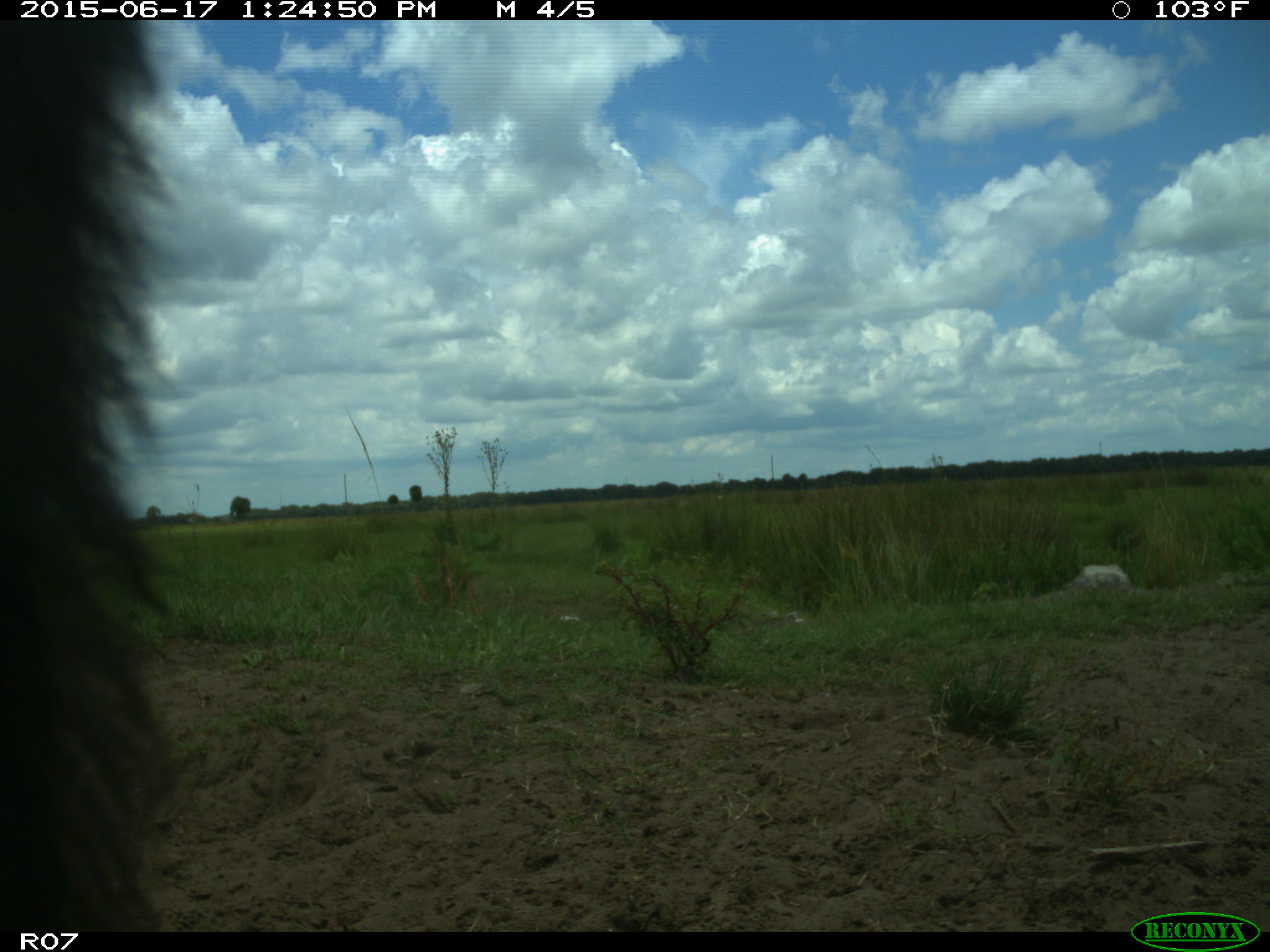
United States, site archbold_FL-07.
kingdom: Animalia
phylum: Chordata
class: Mammalia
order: Artiodactyla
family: Bovidae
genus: Bos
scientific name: Bos taurus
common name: domestic cow